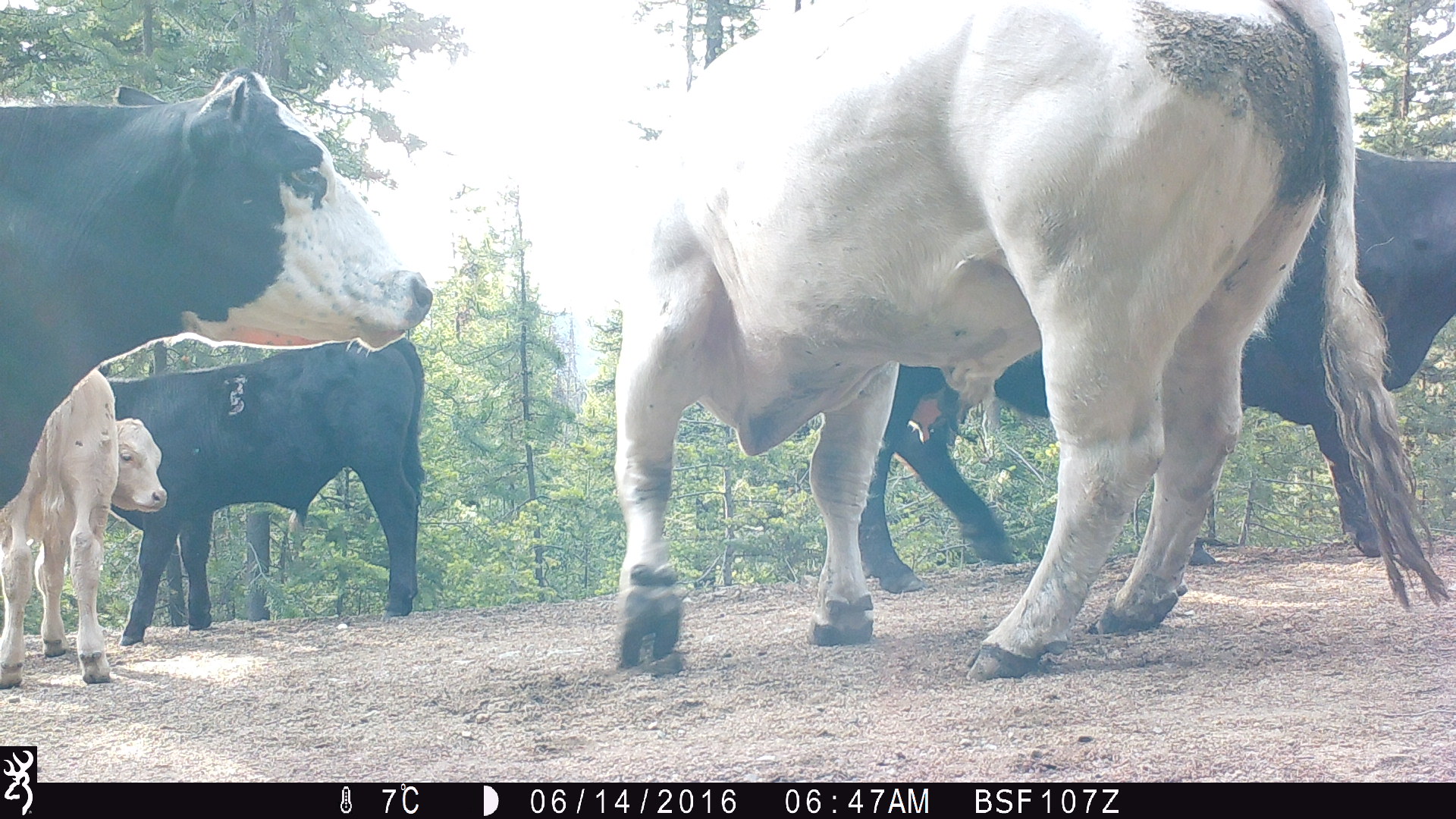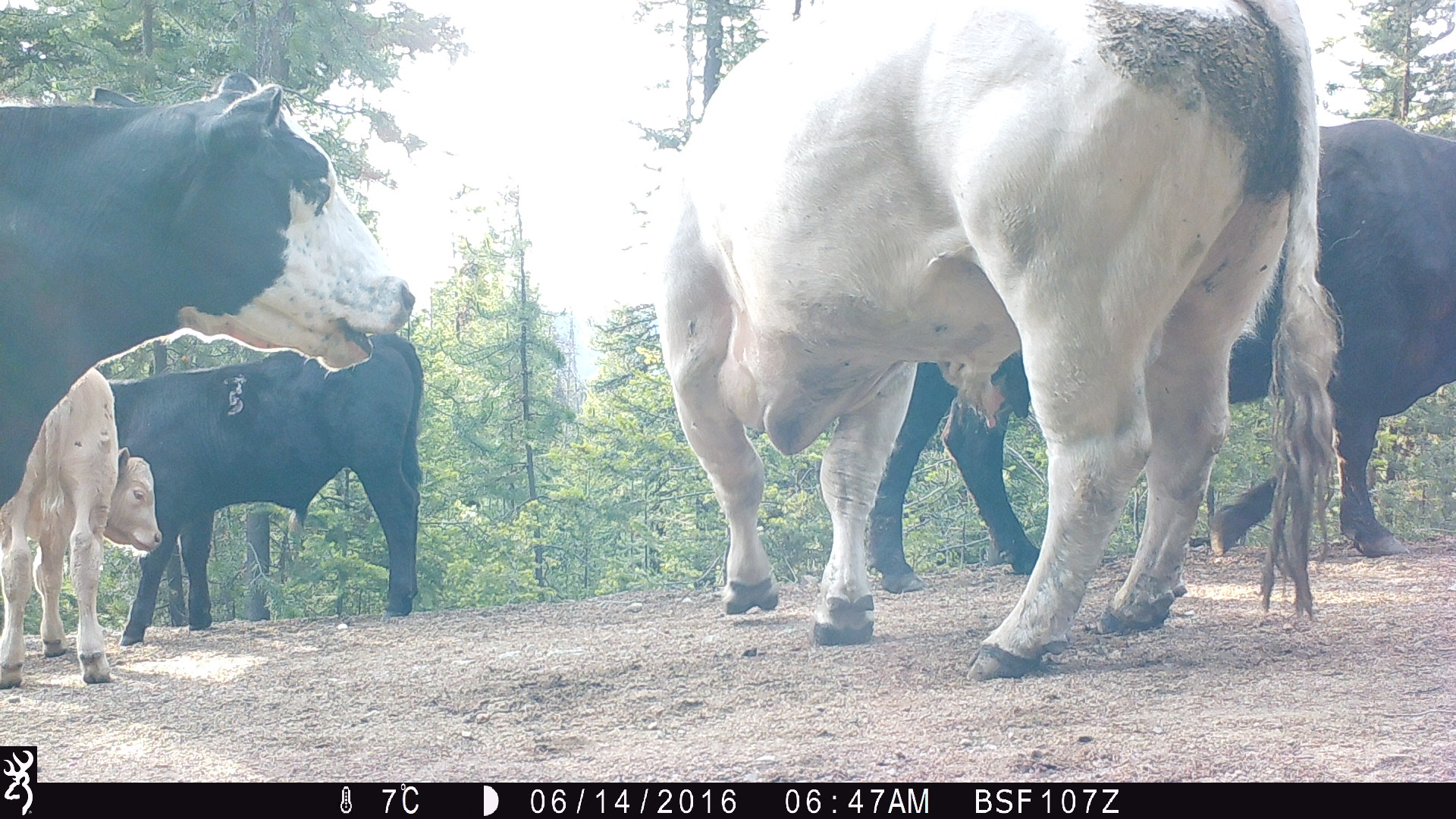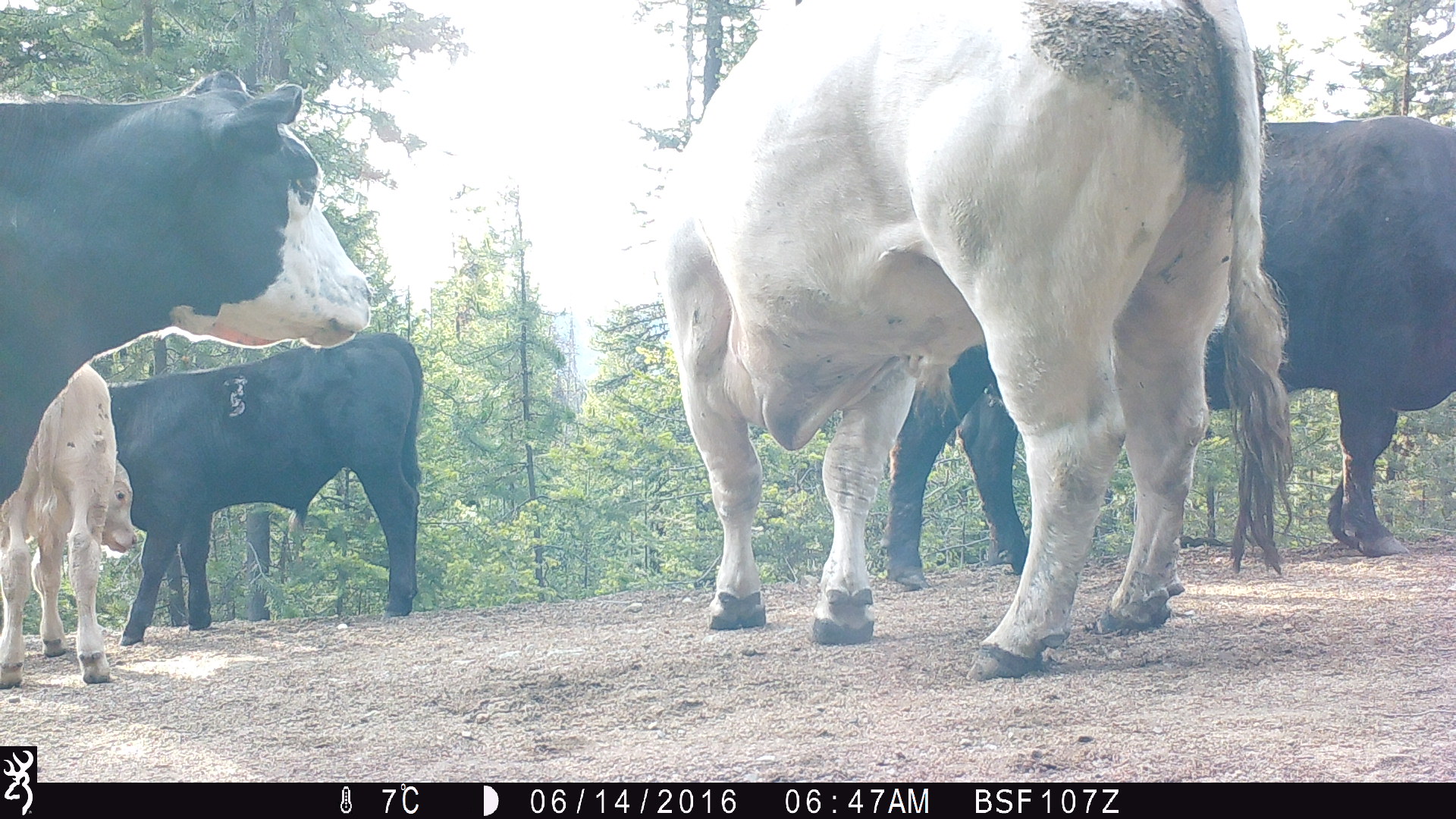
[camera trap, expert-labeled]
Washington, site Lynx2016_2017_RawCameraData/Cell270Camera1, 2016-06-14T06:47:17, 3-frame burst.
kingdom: Animalia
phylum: Chordata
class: Mammalia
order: Artiodactyla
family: Bovidae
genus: Bos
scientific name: Bos taurus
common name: domestic cattle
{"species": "domestic cattle (Bos taurus)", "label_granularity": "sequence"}